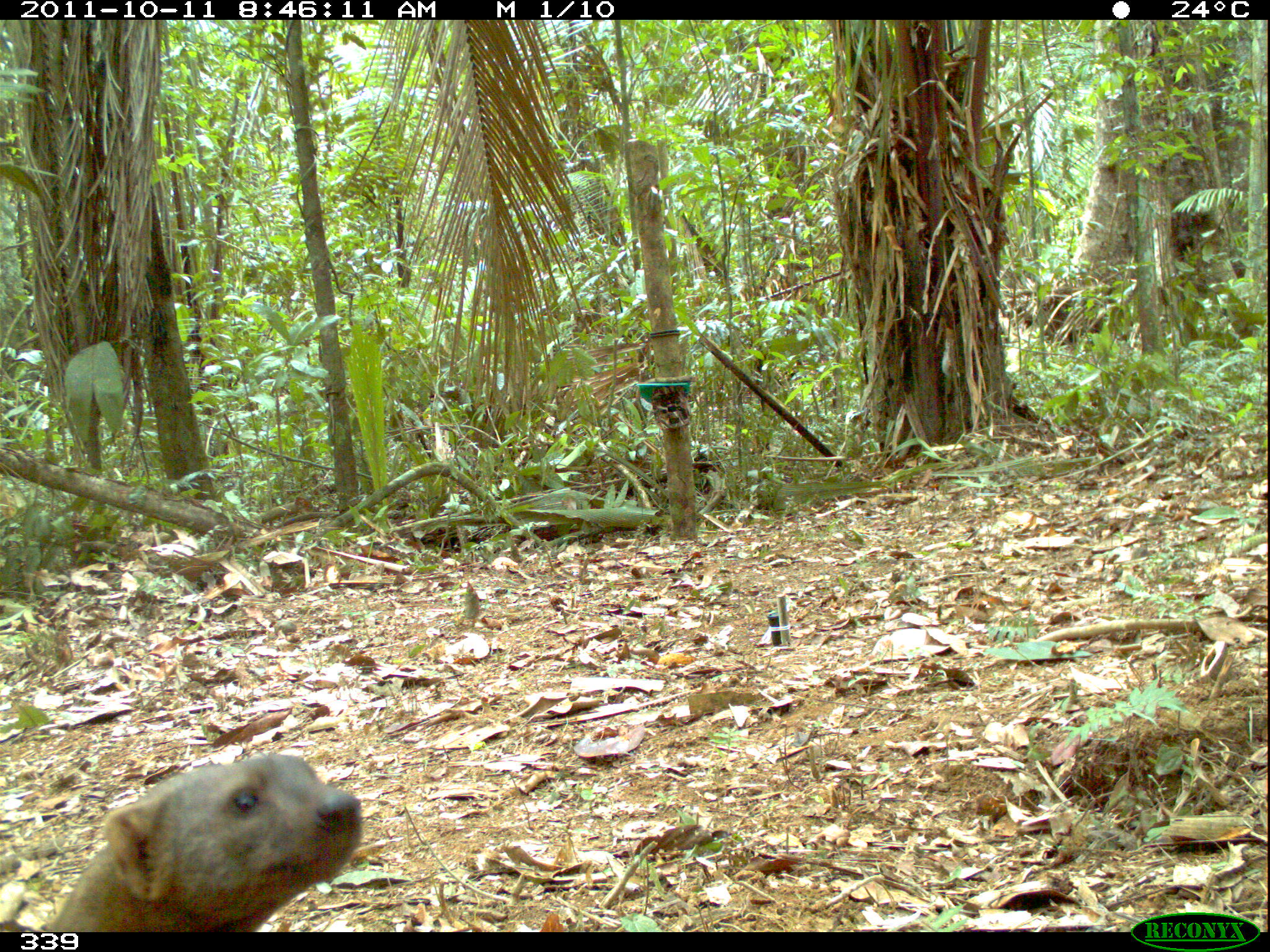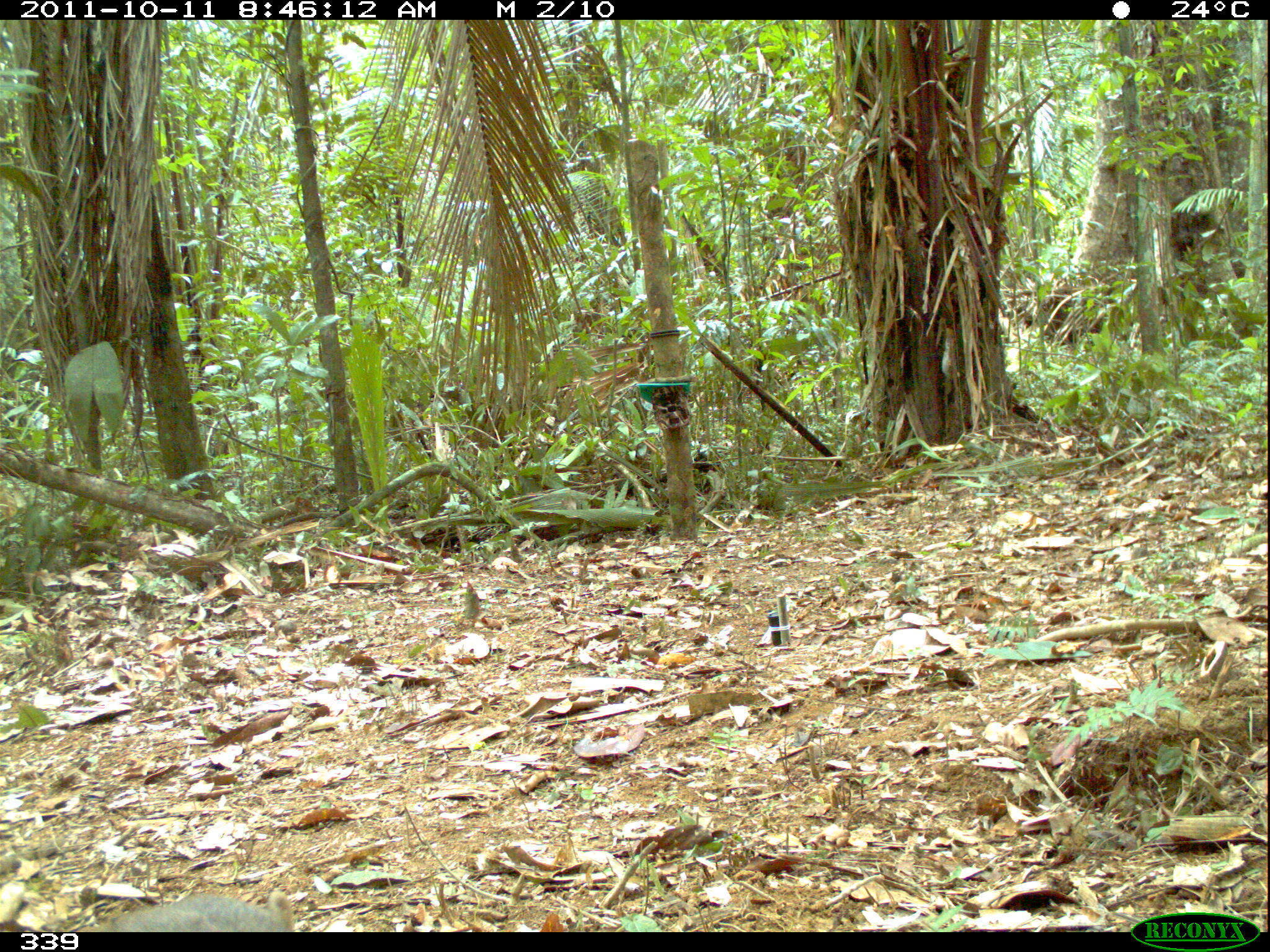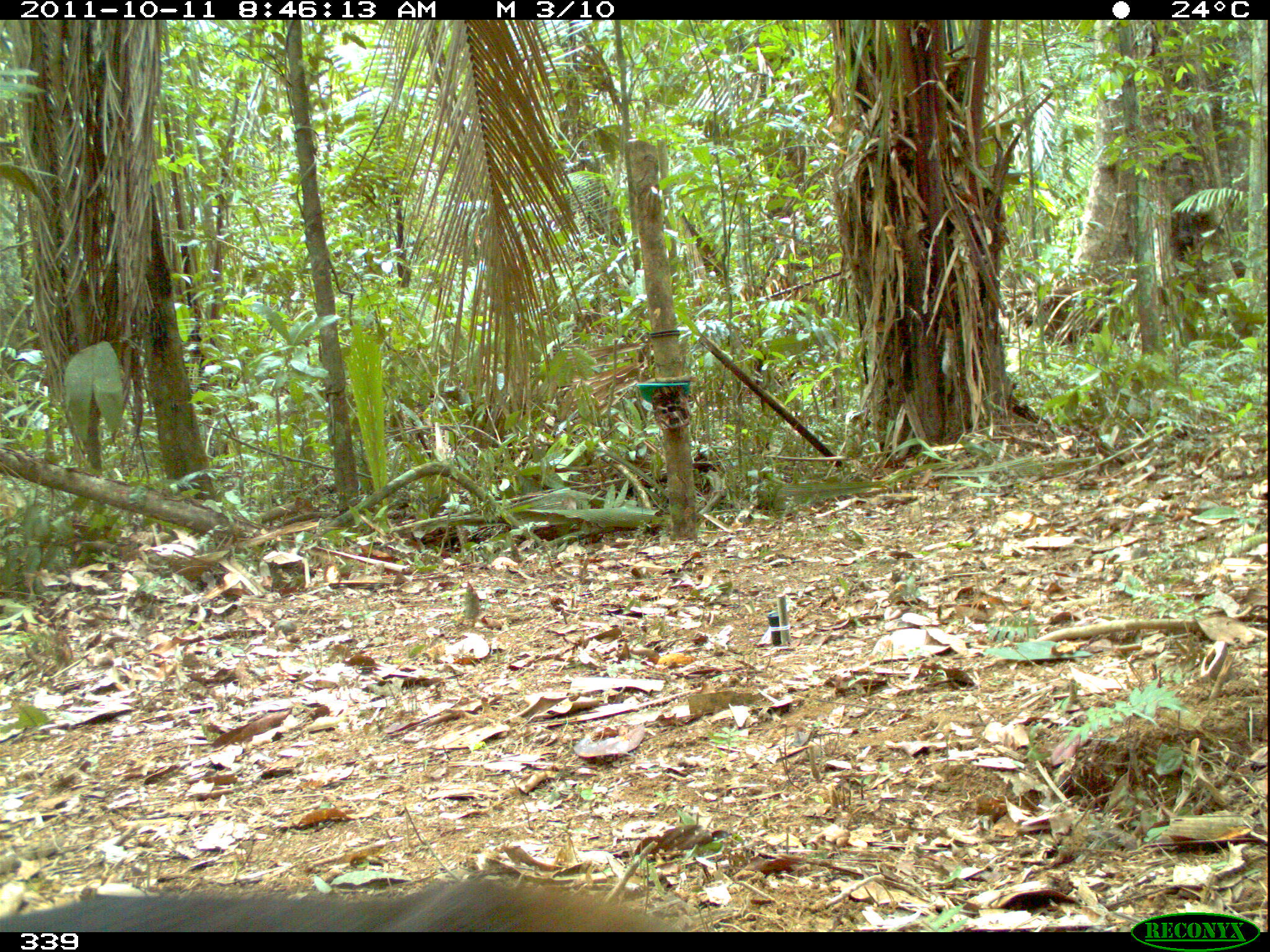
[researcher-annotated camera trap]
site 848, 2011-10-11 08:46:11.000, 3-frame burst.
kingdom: Animalia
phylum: Chordata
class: Mammalia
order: Carnivora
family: Mustelidae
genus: Eira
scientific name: Eira barbara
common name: tayra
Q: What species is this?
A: Eira barbara (tayra).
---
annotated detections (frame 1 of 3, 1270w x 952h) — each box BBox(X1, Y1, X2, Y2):
eira barbara: BBox(49, 751, 363, 932)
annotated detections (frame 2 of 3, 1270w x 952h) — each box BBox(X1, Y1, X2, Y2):
eira barbara: BBox(102, 889, 298, 929)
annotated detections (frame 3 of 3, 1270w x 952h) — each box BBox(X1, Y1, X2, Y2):
eira barbara: BBox(0, 879, 678, 932)